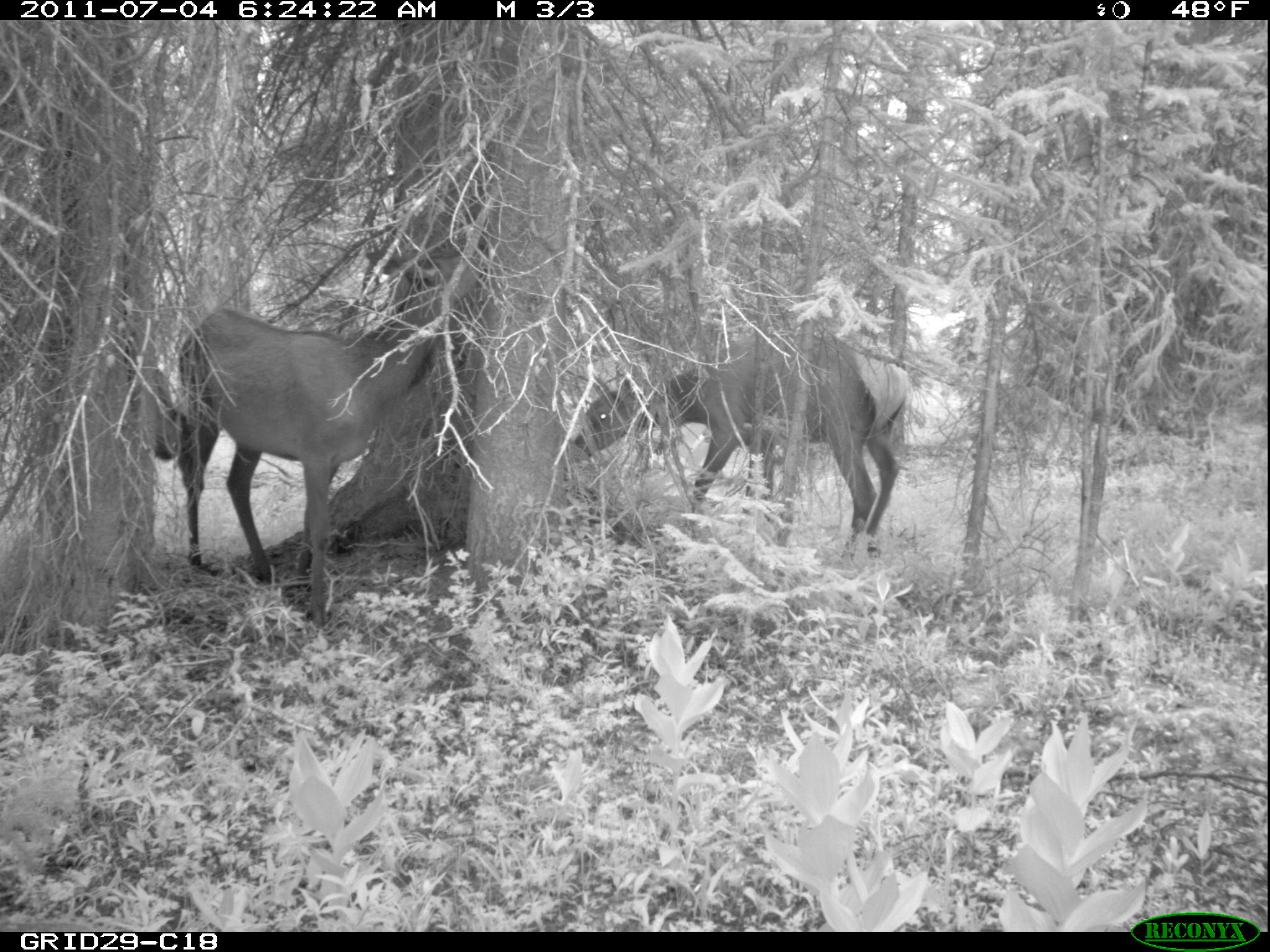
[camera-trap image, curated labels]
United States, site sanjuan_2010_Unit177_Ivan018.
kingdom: Animalia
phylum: Chordata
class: Mammalia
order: Artiodactyla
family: Cervidae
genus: Cervus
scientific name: Cervus elaphus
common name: red deer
Cervus elaphus (red deer).